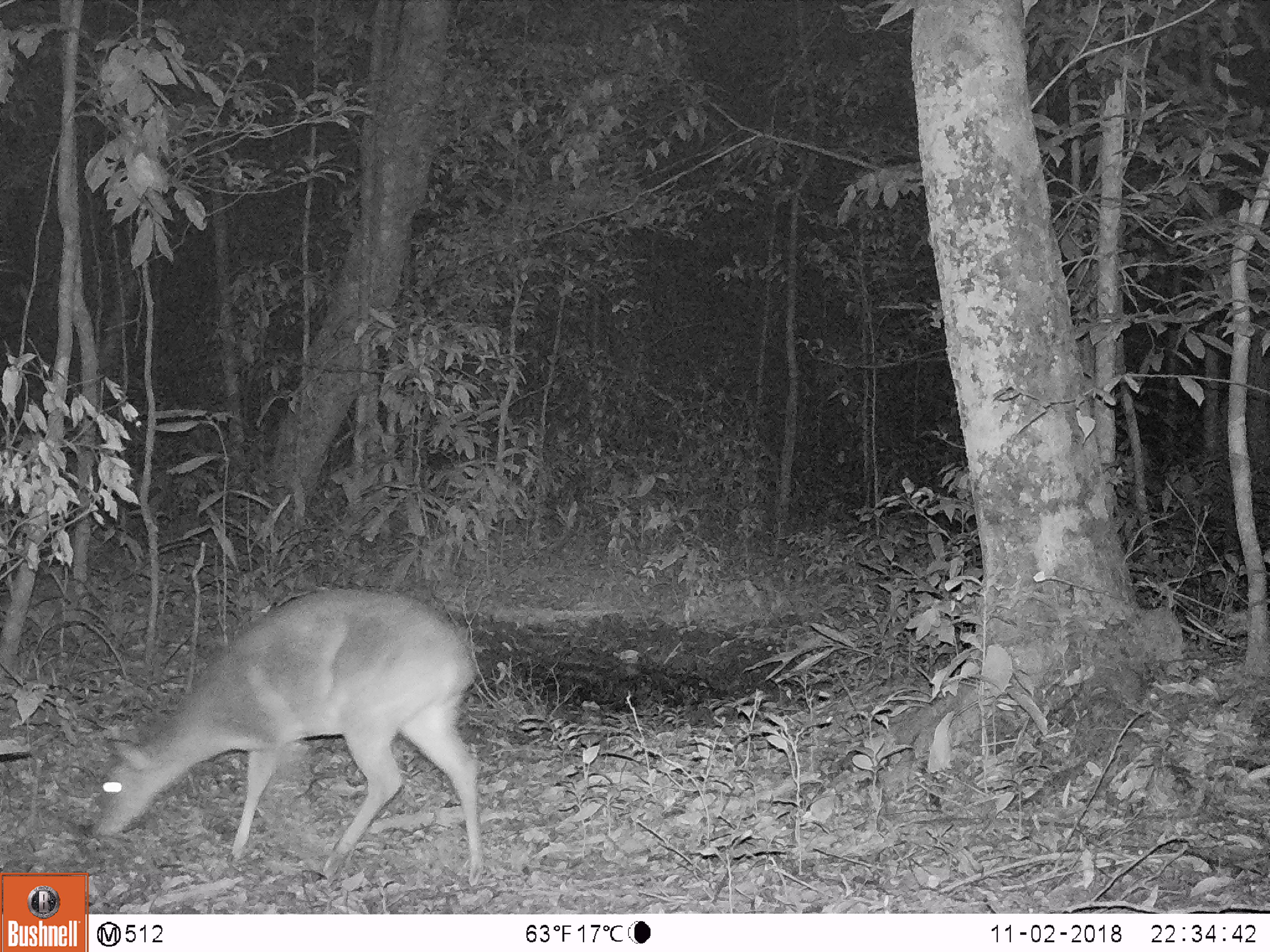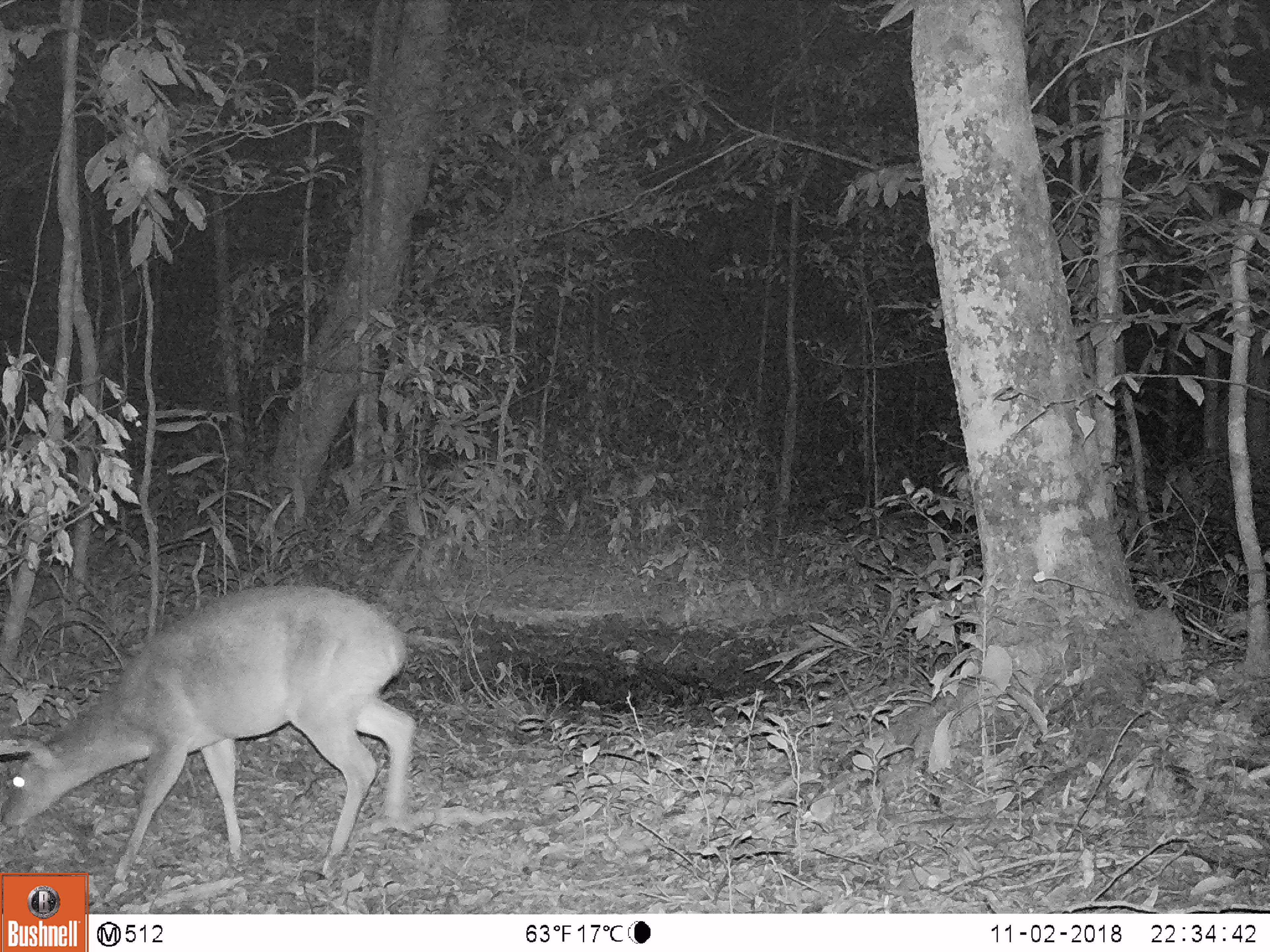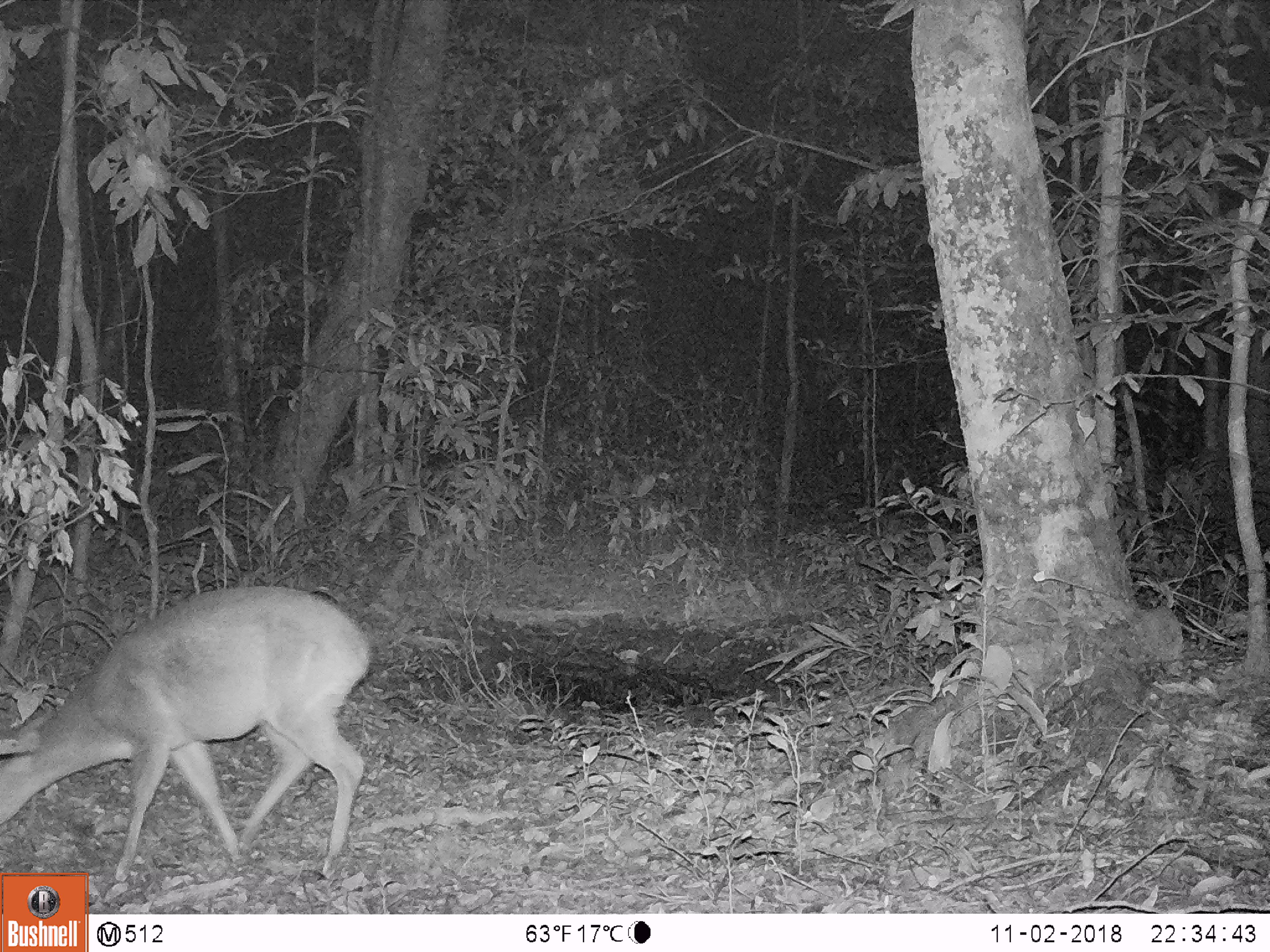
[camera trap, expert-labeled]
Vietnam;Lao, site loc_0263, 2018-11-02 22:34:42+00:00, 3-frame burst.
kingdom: Animalia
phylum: Chordata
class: Mammalia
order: Artiodactyla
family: Cervidae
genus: Muntiacus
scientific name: Muntiacus vuquangensis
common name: large-antlered muntjac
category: large antlered muntjac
Large antlered muntjac (large-antlered muntjac) (Muntiacus vuquangensis). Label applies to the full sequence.